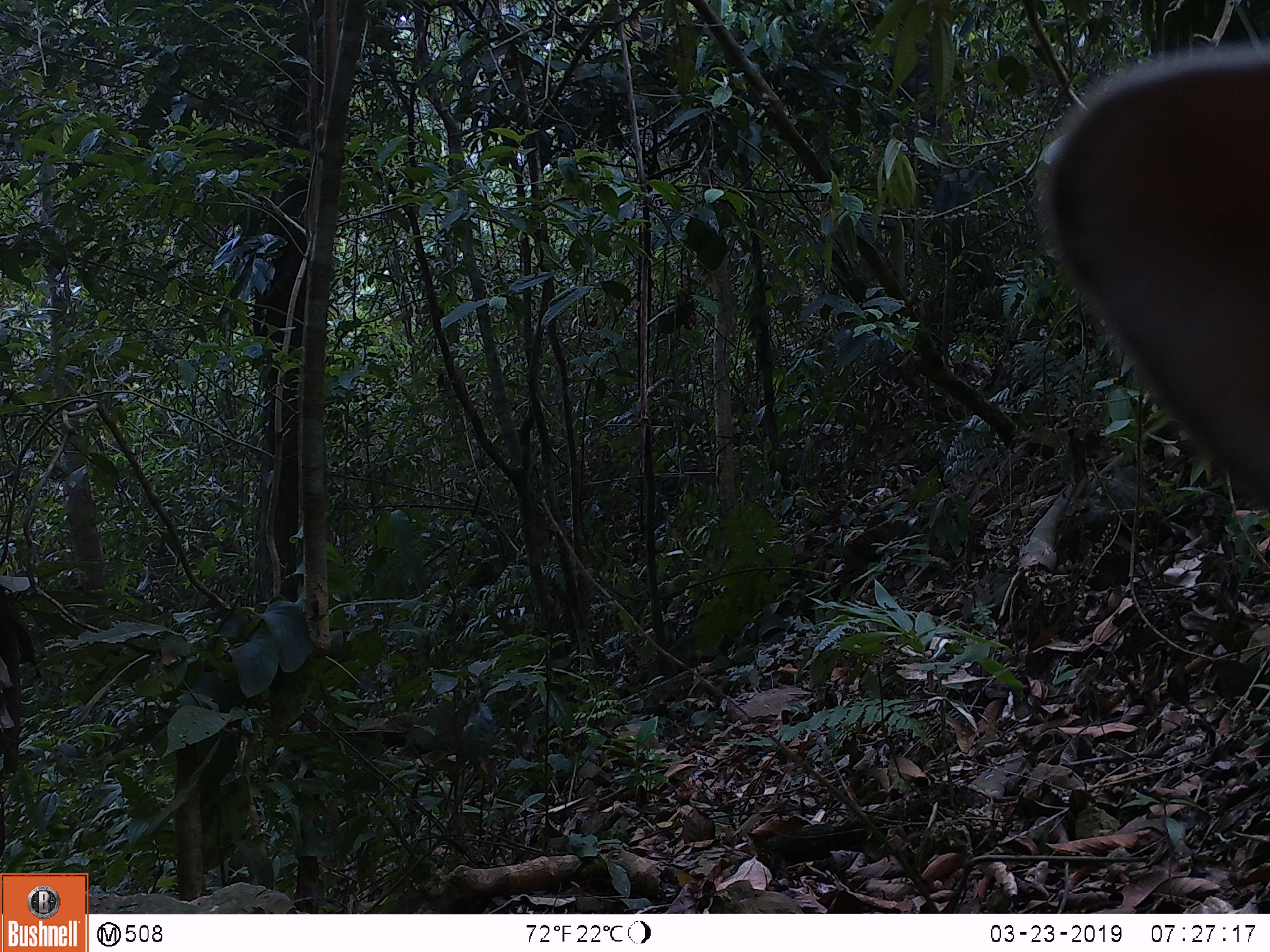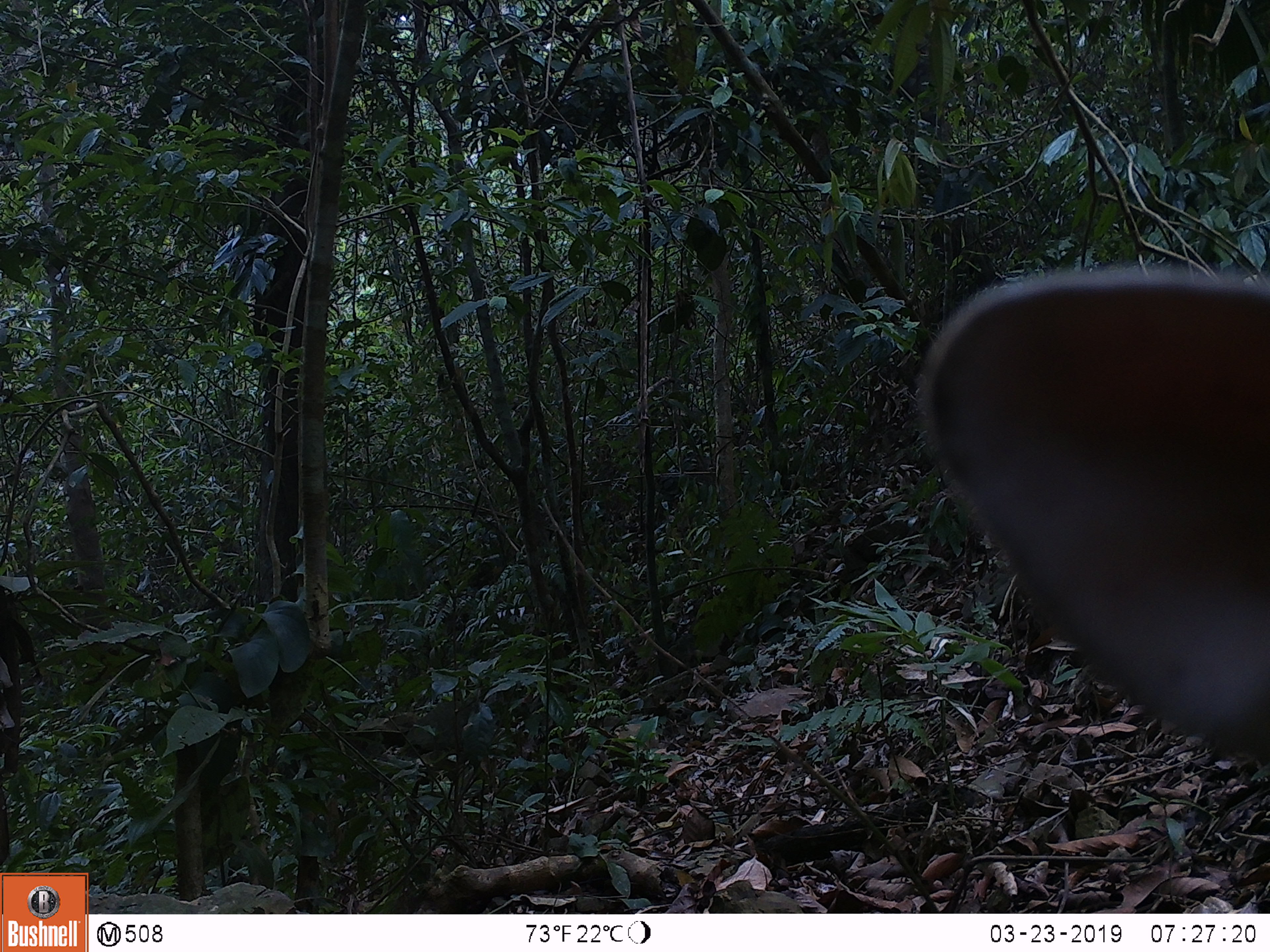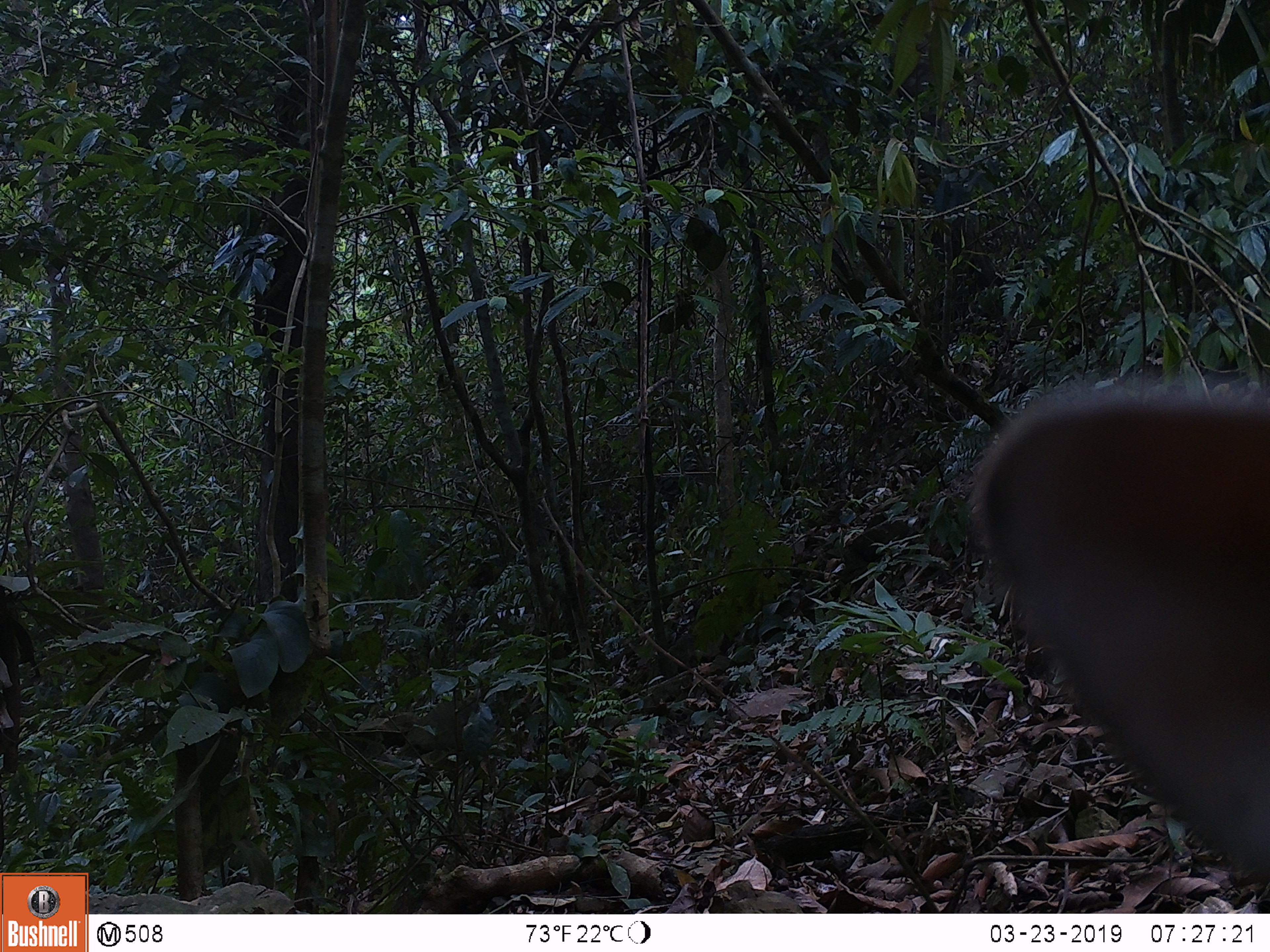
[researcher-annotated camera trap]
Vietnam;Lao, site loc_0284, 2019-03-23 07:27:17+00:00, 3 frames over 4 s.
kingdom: Animalia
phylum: Chordata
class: Mammalia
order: Artiodactyla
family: Cervidae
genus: Muntiacus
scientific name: Muntiacus vuquangensis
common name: large-antlered muntjac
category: large antlered muntjac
Large antlered muntjac (large-antlered muntjac) (Muntiacus vuquangensis). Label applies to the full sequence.